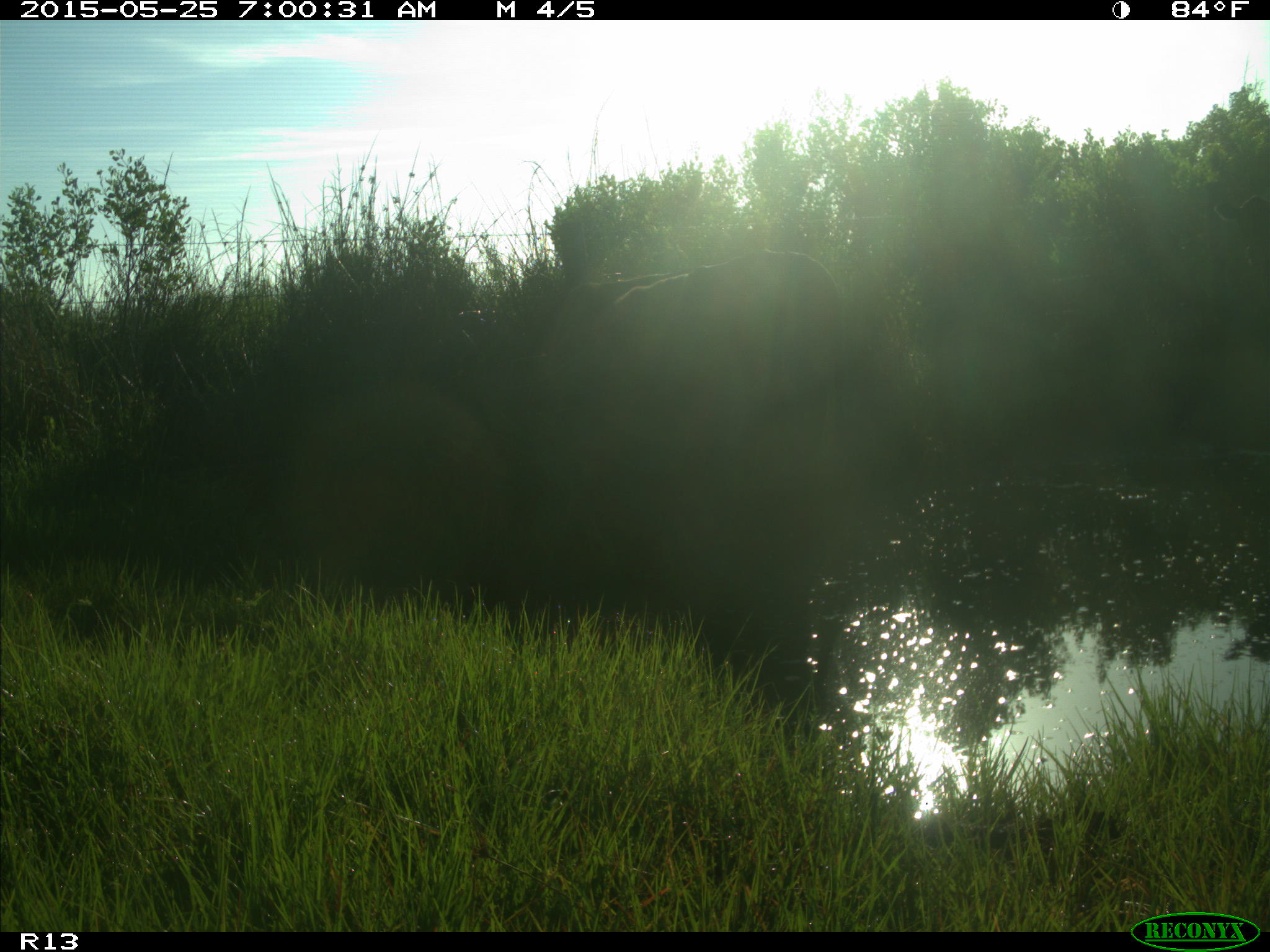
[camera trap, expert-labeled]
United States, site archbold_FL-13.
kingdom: Animalia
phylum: Chordata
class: Mammalia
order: Artiodactyla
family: Bovidae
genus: Bos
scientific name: Bos taurus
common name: domestic cow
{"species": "Bos taurus (domestic cow)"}